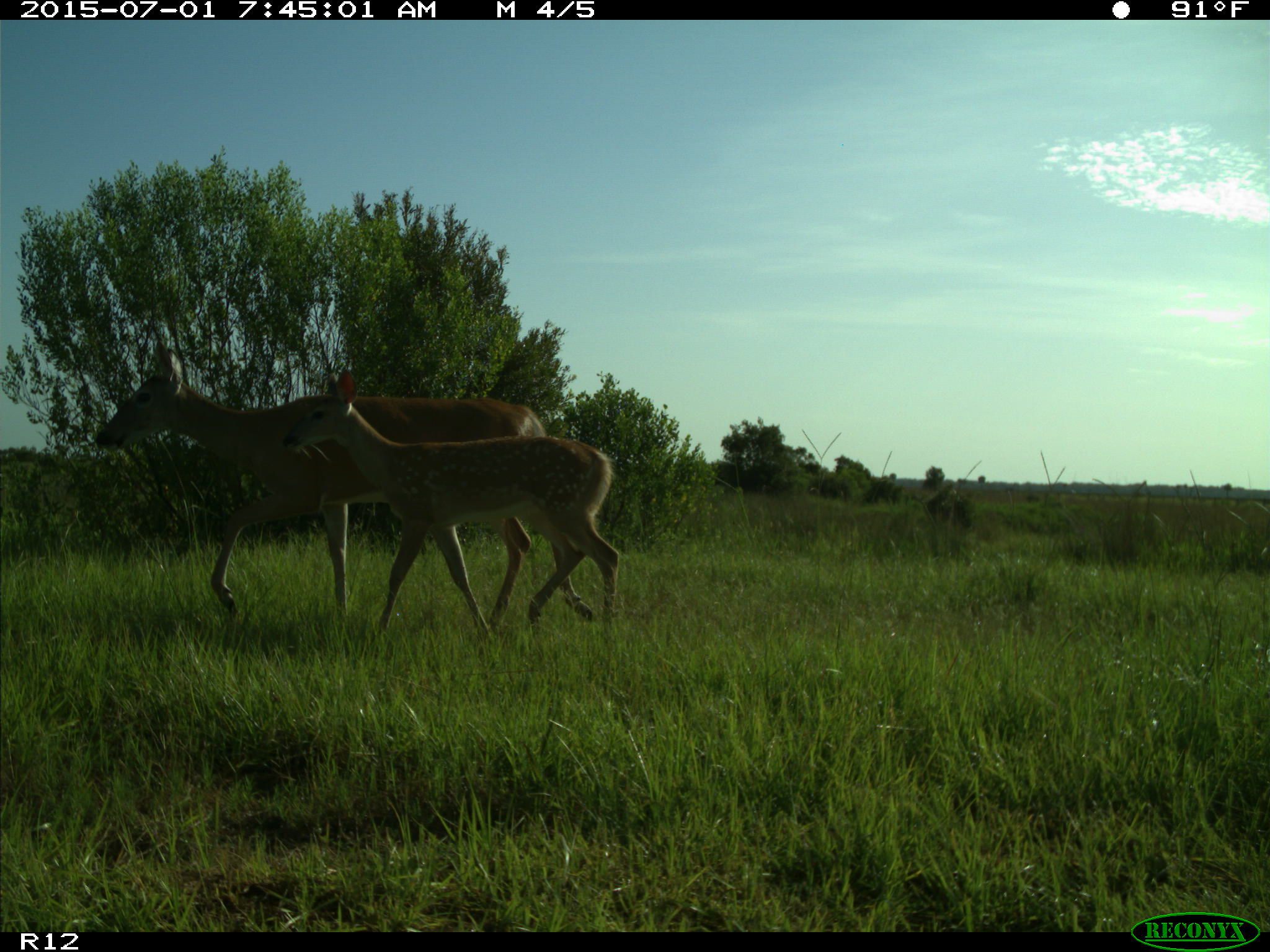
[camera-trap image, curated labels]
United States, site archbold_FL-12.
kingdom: Animalia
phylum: Chordata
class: Mammalia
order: Artiodactyla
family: Cervidae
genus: Odocoileus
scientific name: Odocoileus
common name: deer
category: unidentified deer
Unidentified deer (deer) (Odocoileus).